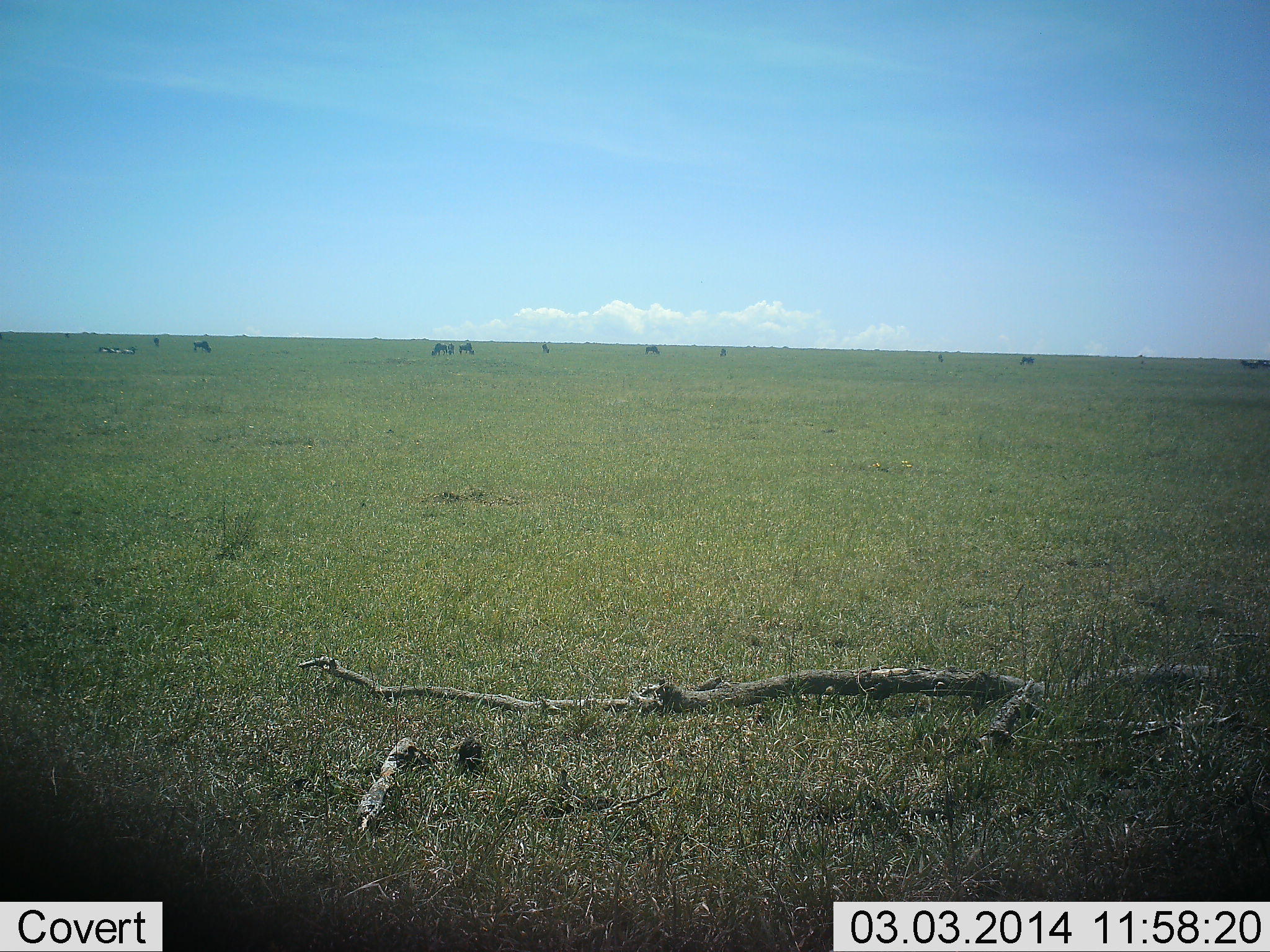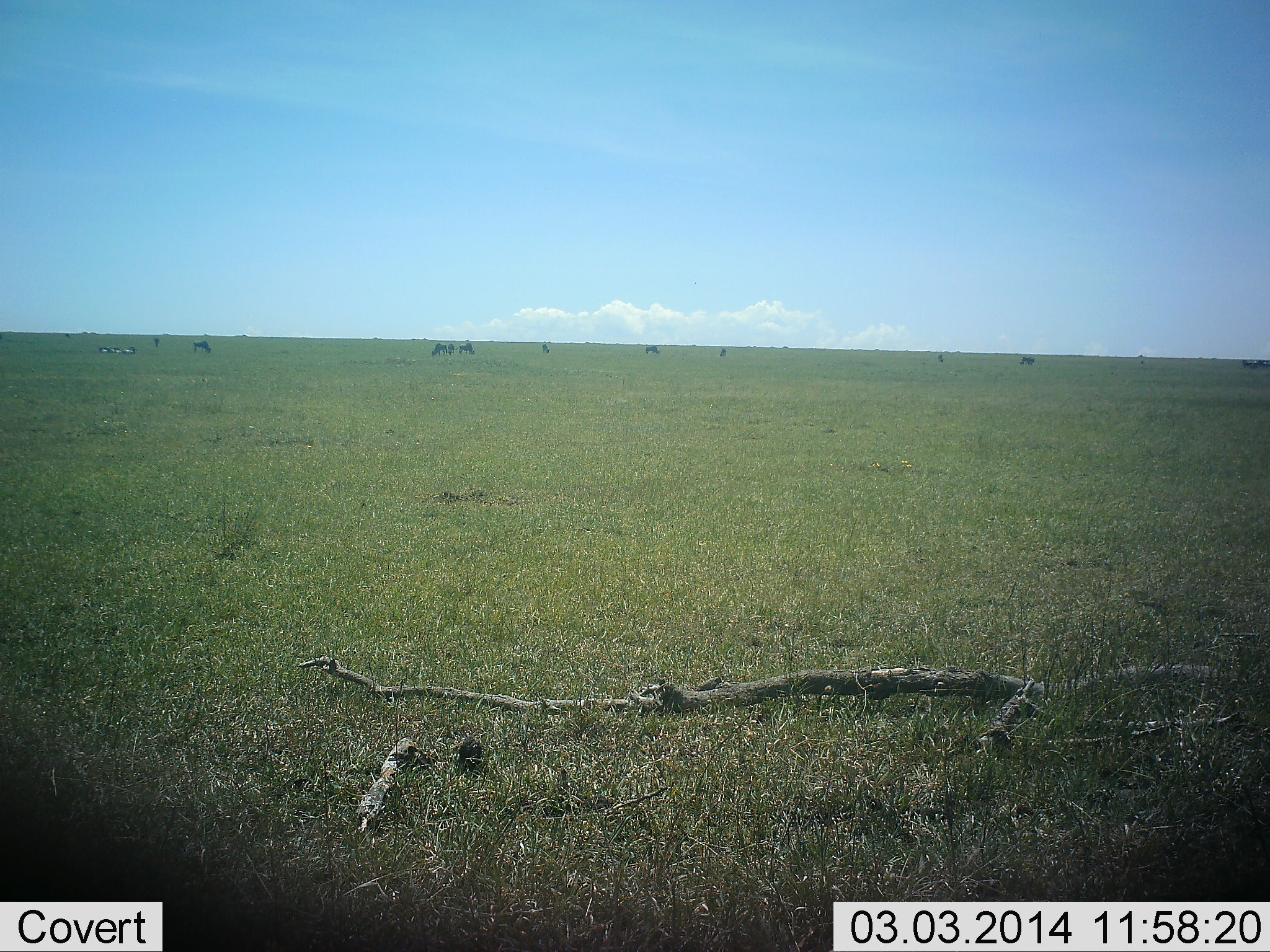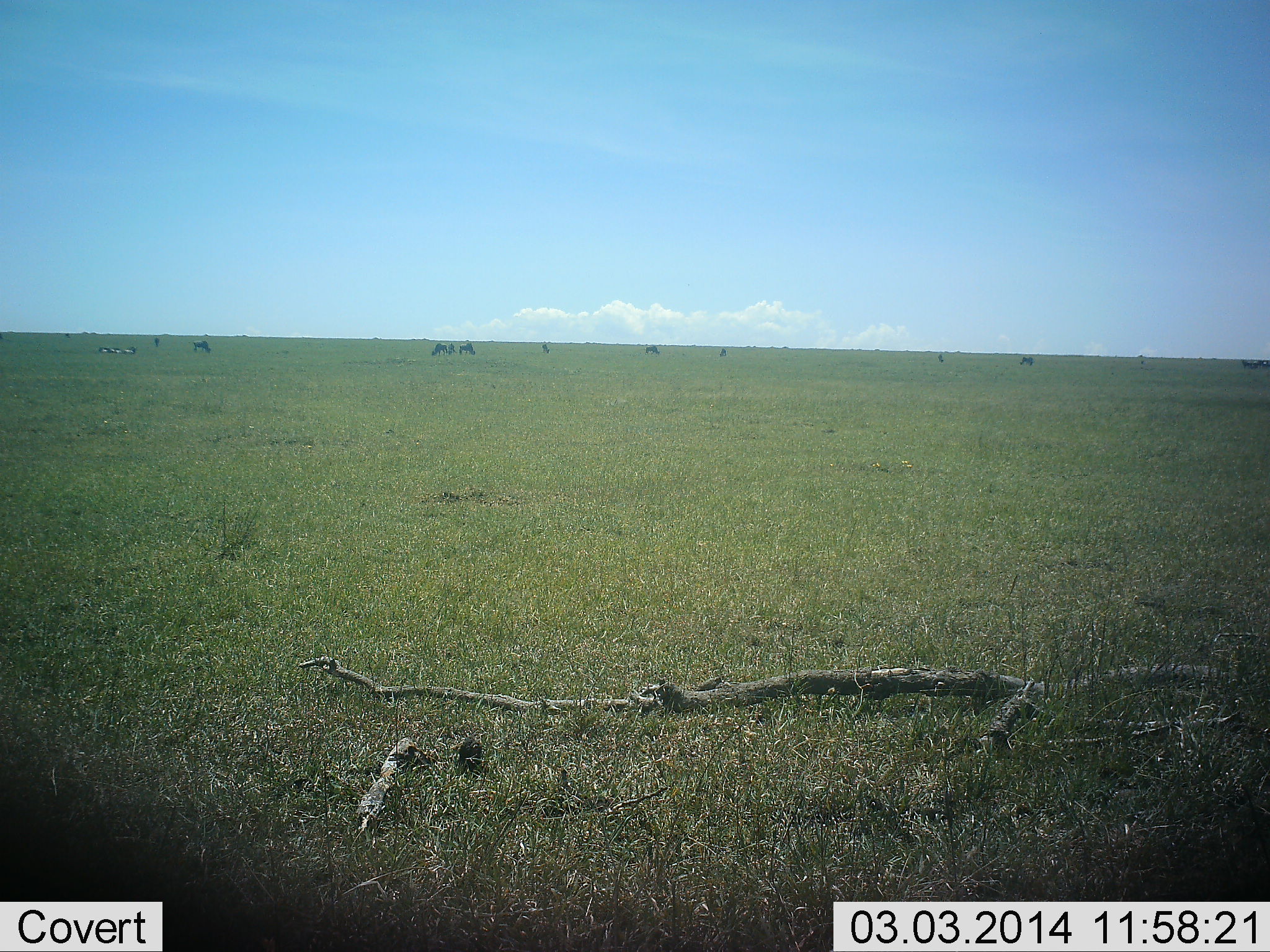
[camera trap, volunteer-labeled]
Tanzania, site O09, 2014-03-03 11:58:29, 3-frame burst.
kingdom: Animalia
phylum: Chordata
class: Mammalia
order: Artiodactyla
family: Bovidae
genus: Connochaetes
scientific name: Connochaetes taurinus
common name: blue wildebeest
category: wildebeest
Wildebeest (blue wildebeest) (Connochaetes taurinus), count 11-50. Behavior (volunteer vote fractions): standing 40%, resting 40%, moving 0%, interacting 0%. Young present (vote fraction): 0%. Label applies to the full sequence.